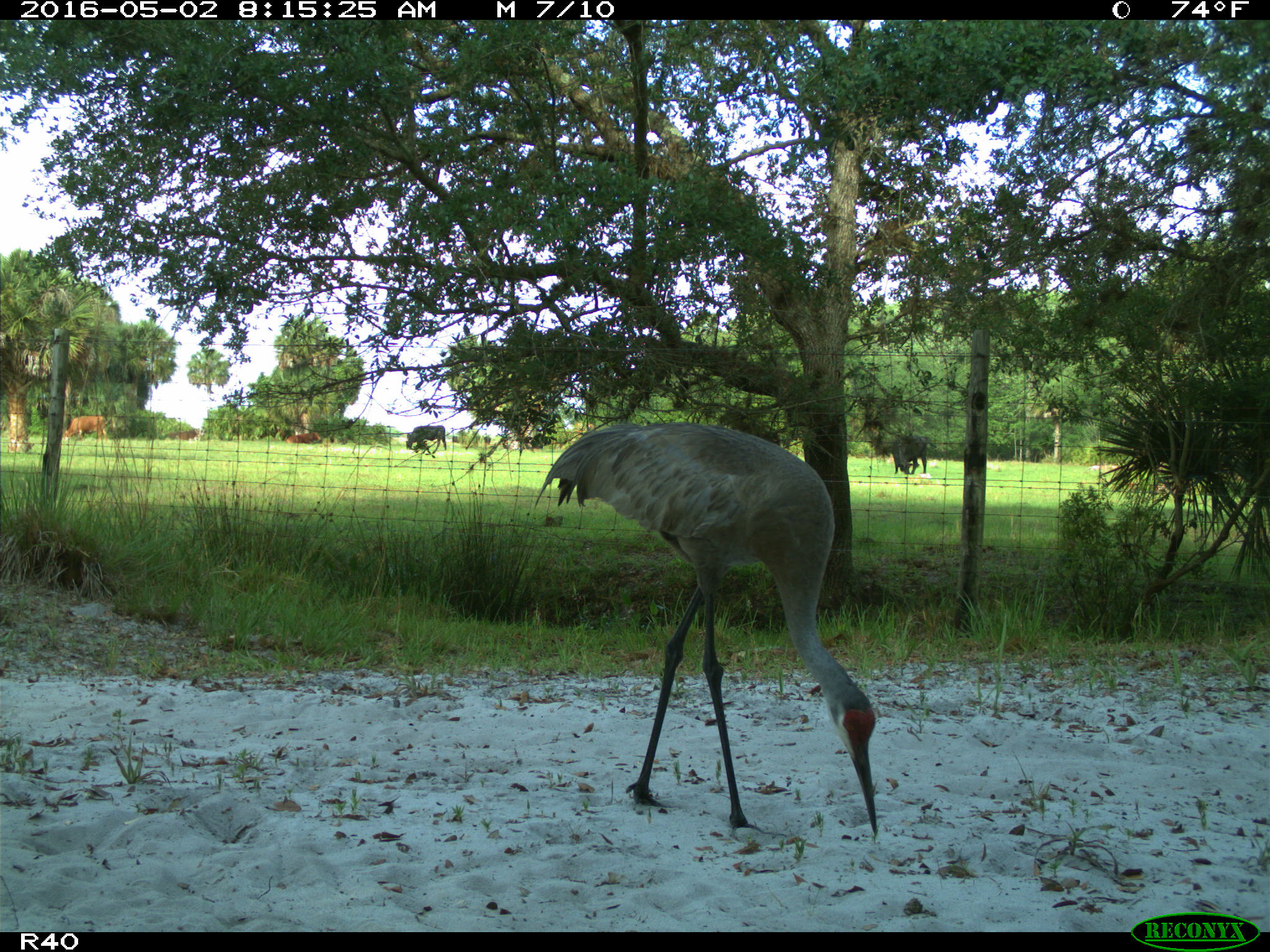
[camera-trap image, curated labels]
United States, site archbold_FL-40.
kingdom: Animalia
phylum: Chordata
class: Aves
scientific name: Aves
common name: birds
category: unidentified bird